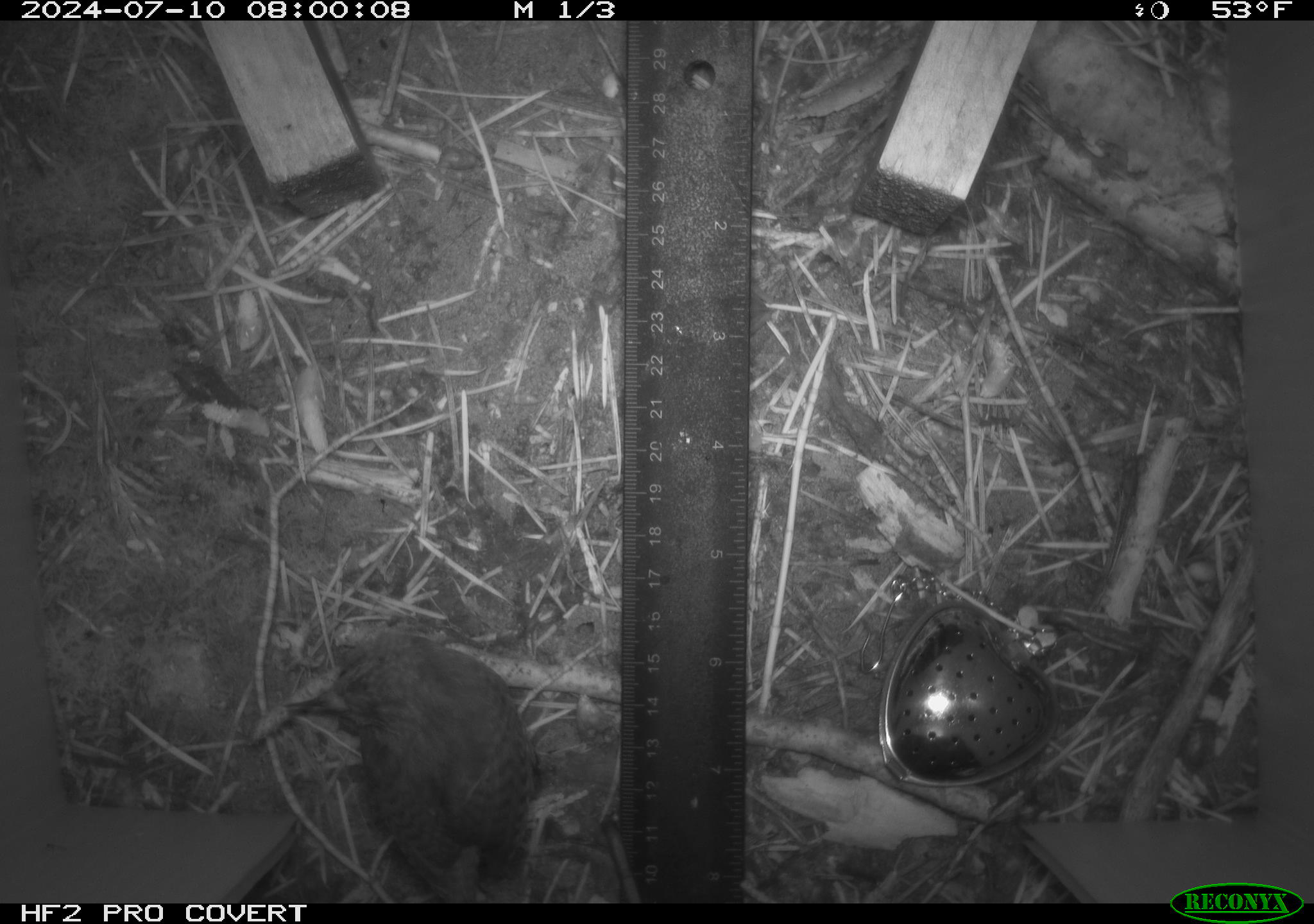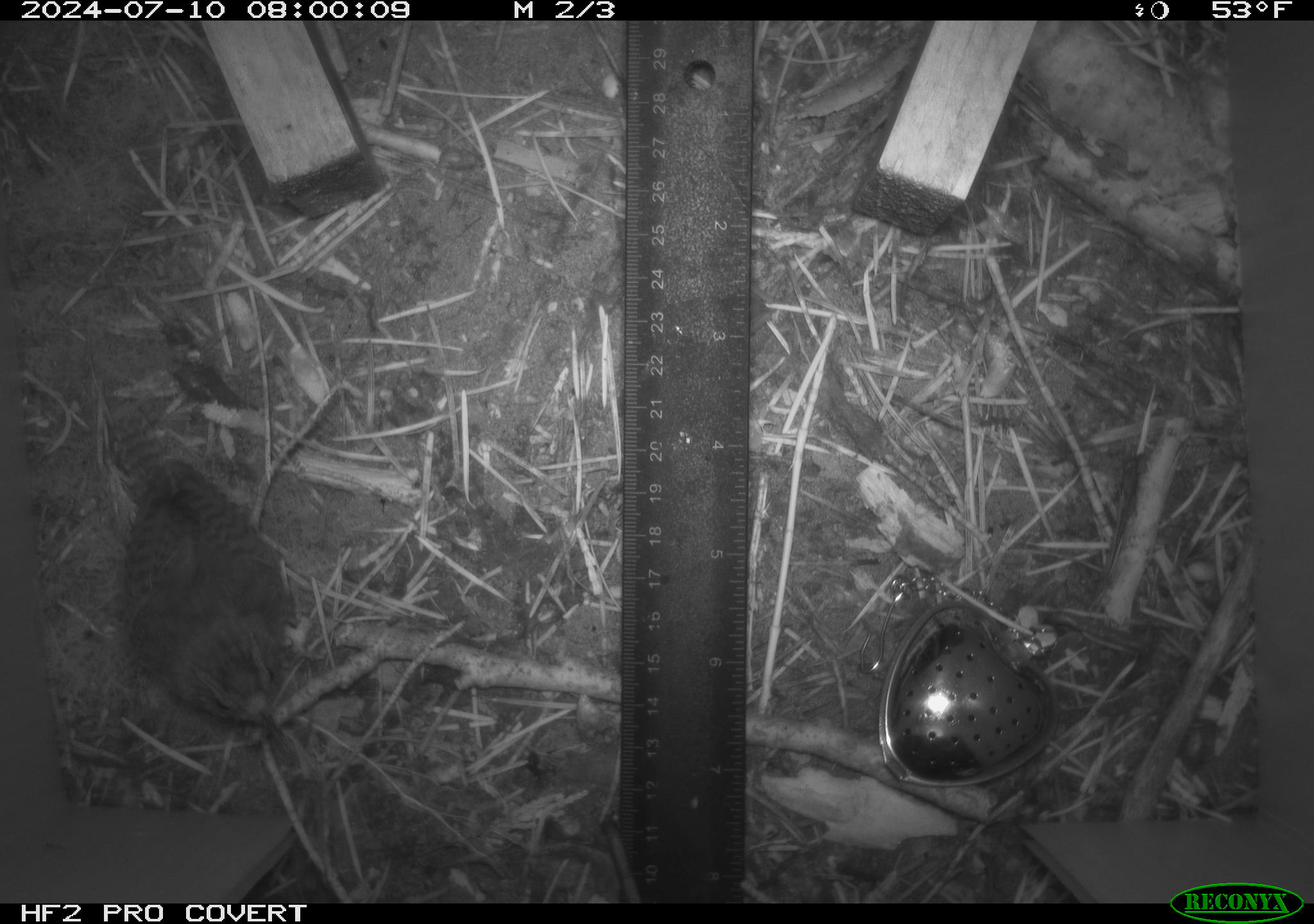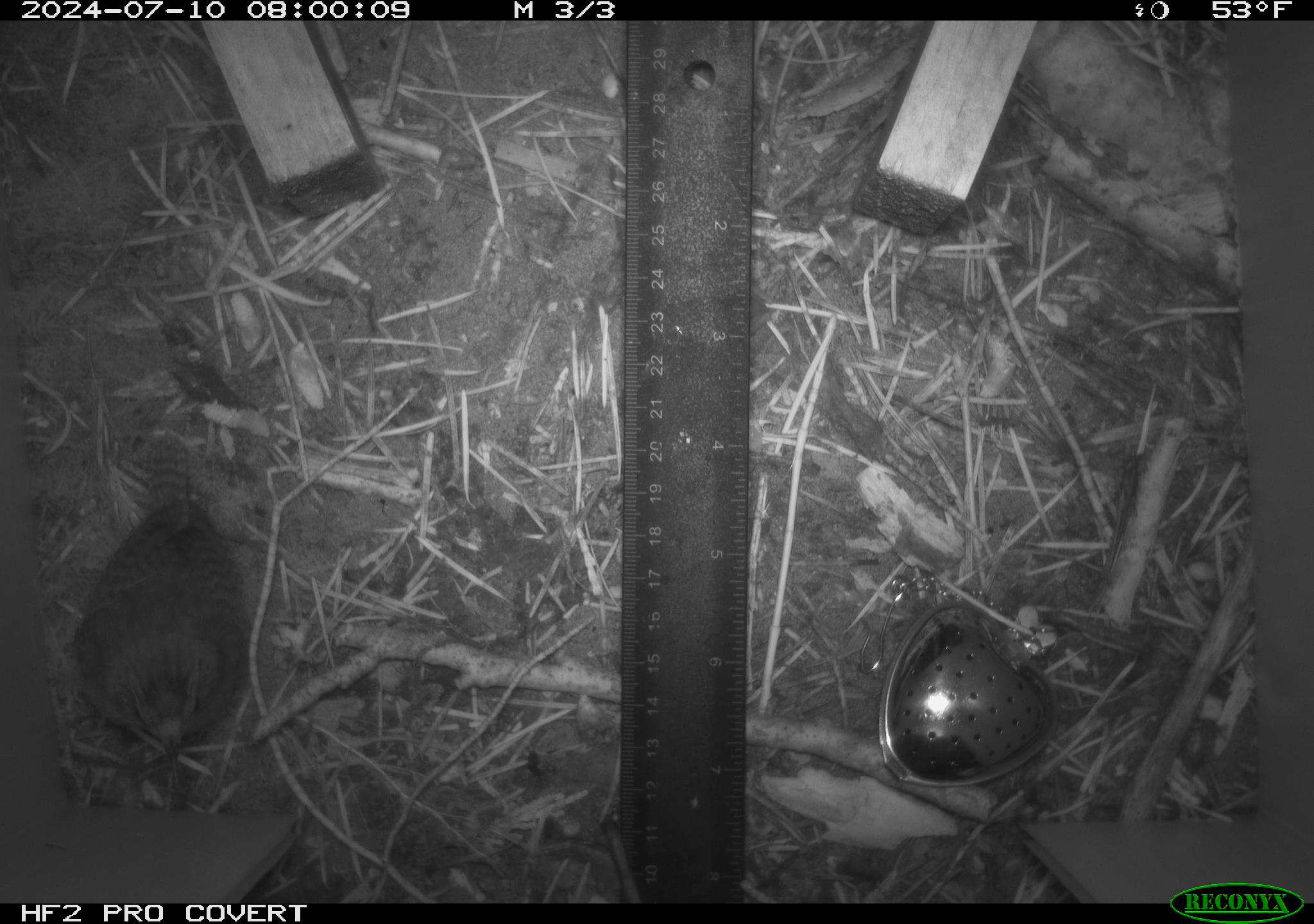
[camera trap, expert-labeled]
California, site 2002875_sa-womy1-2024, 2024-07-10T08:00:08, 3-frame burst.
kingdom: Animalia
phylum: Chordata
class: Aves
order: Passeriformes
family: Troglodytidae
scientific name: Troglodytidae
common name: wren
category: troglodytidae family